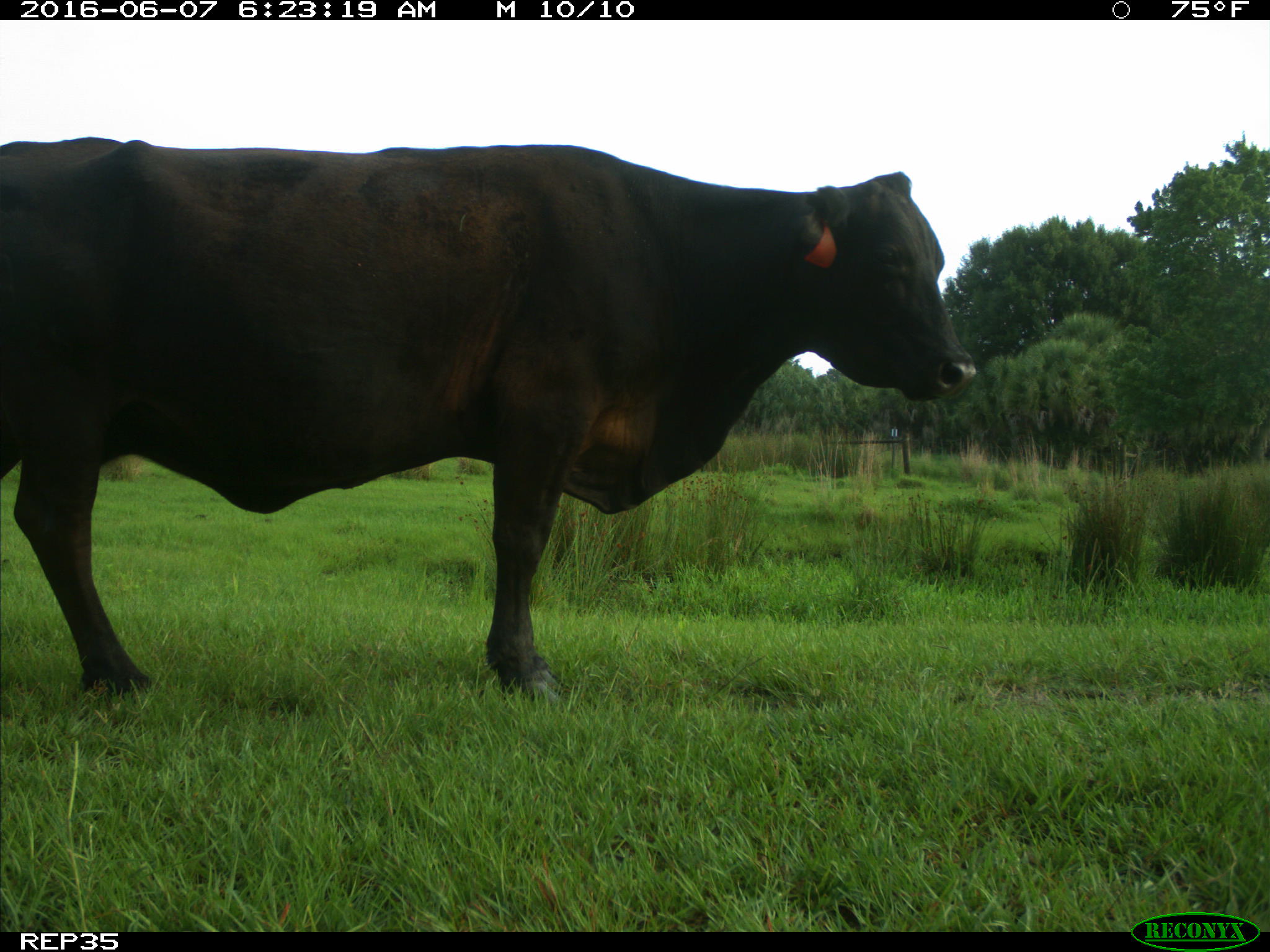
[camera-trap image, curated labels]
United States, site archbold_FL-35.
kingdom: Animalia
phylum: Chordata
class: Mammalia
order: Artiodactyla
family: Bovidae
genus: Bos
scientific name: Bos taurus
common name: domestic cow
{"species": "Bos taurus (domestic cow)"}